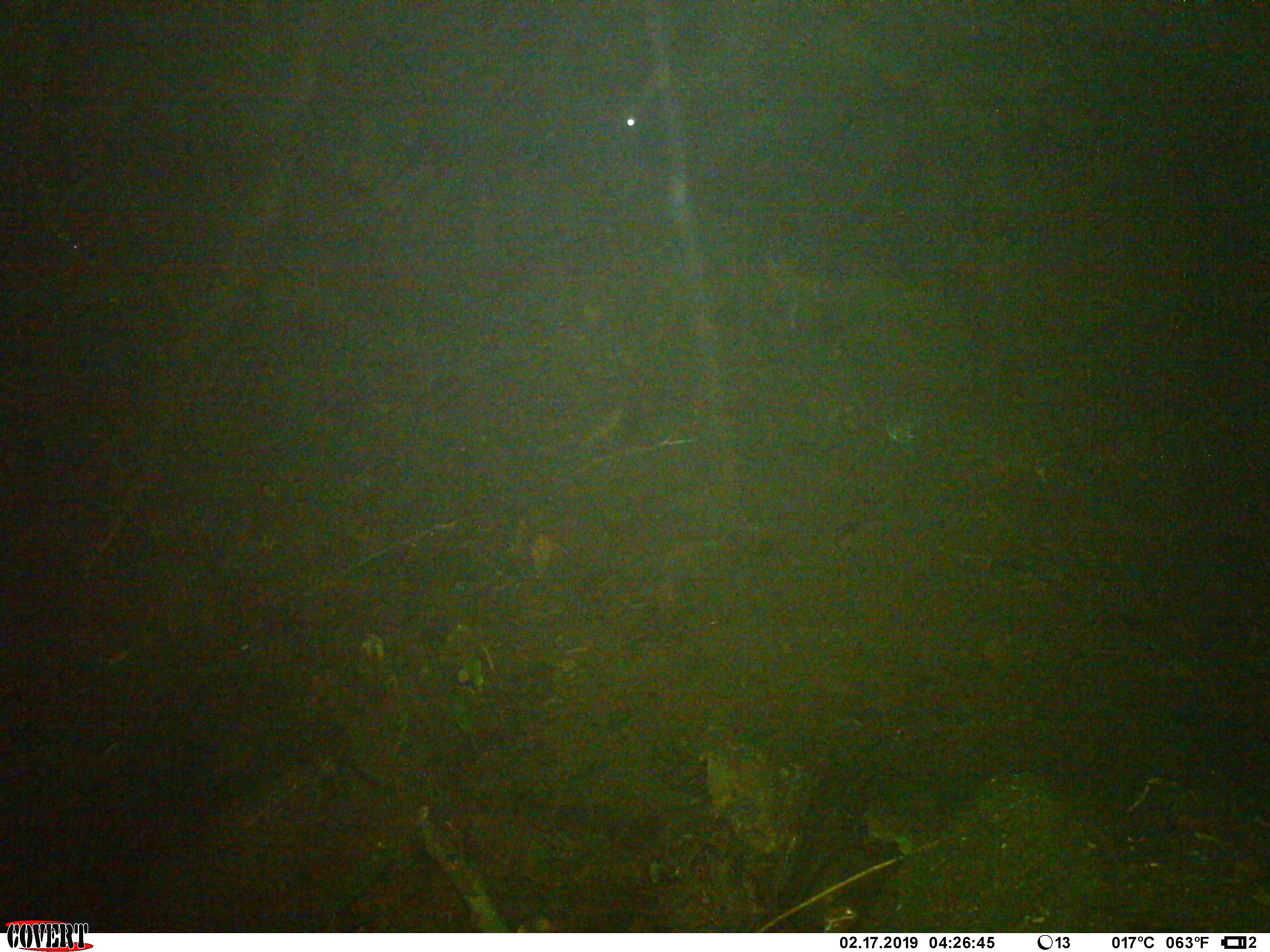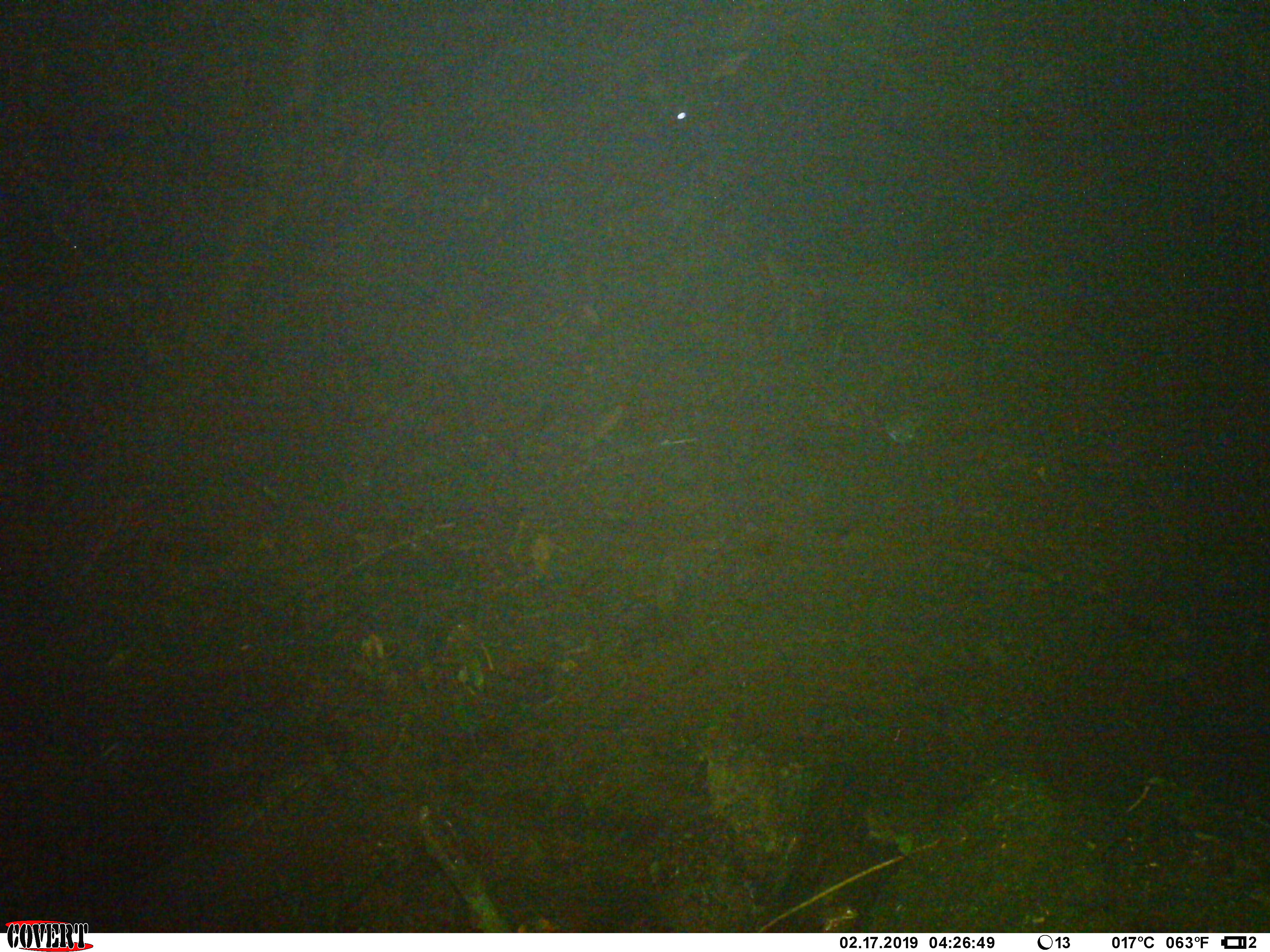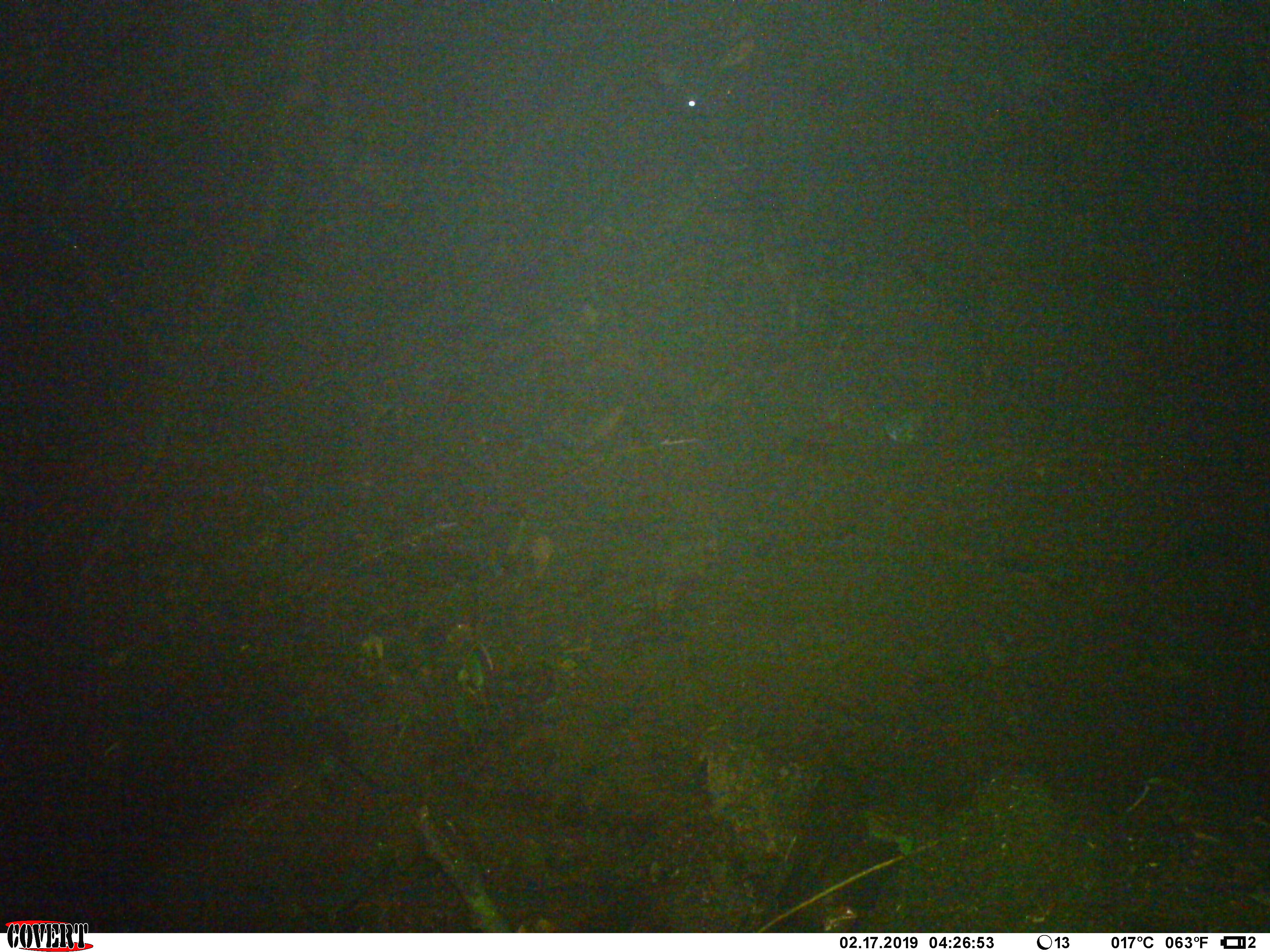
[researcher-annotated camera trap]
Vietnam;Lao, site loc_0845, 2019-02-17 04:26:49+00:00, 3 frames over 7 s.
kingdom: Animalia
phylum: Chordata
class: Mammalia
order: Artiodactyla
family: Bovidae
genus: Capricornis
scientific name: Capricornis sumatraensis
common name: chinese serow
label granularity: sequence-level